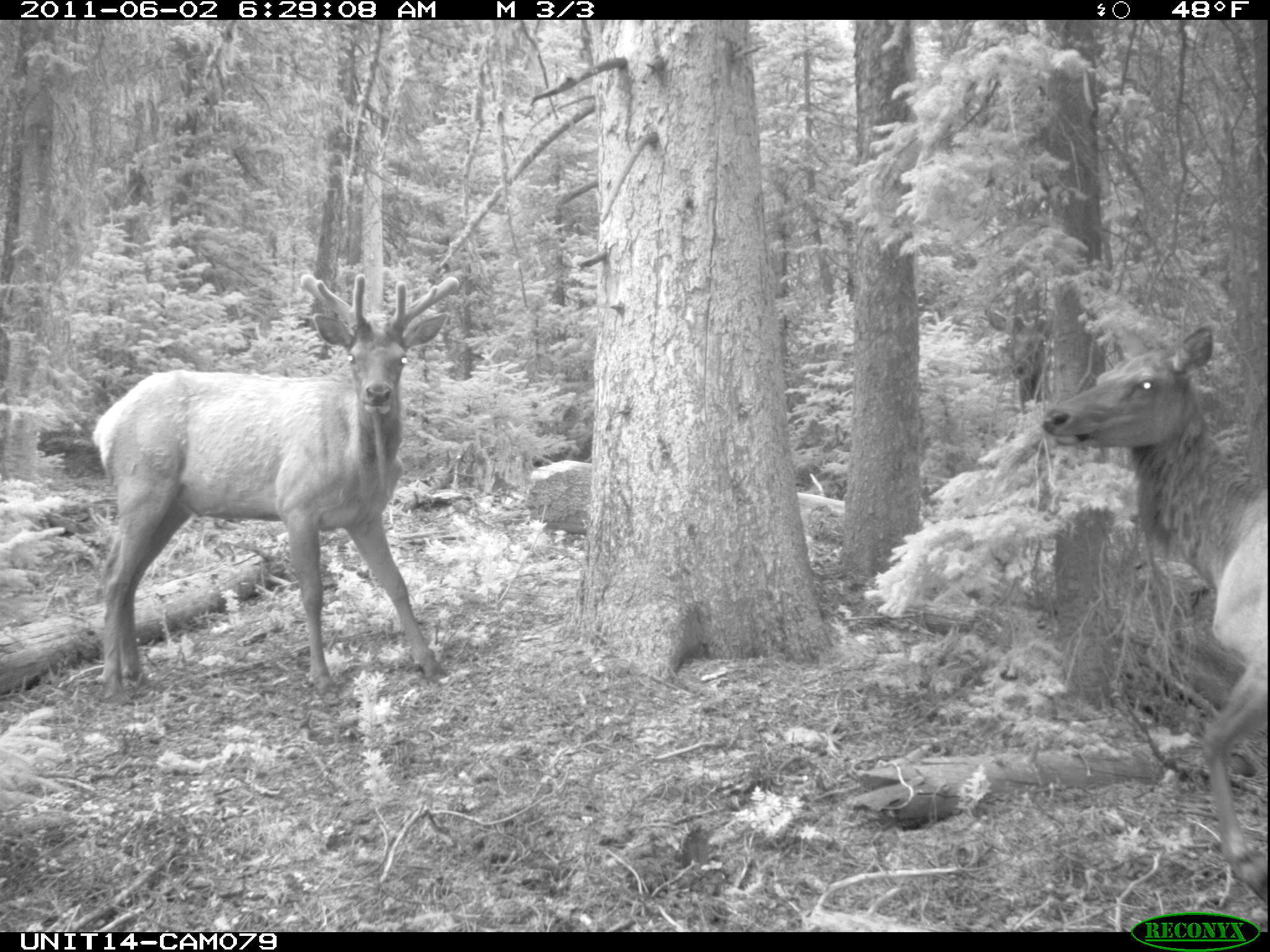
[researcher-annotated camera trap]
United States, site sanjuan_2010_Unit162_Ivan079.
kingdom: Animalia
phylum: Chordata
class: Mammalia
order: Artiodactyla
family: Cervidae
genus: Cervus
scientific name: Cervus elaphus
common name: red deer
Cervus elaphus (red deer).